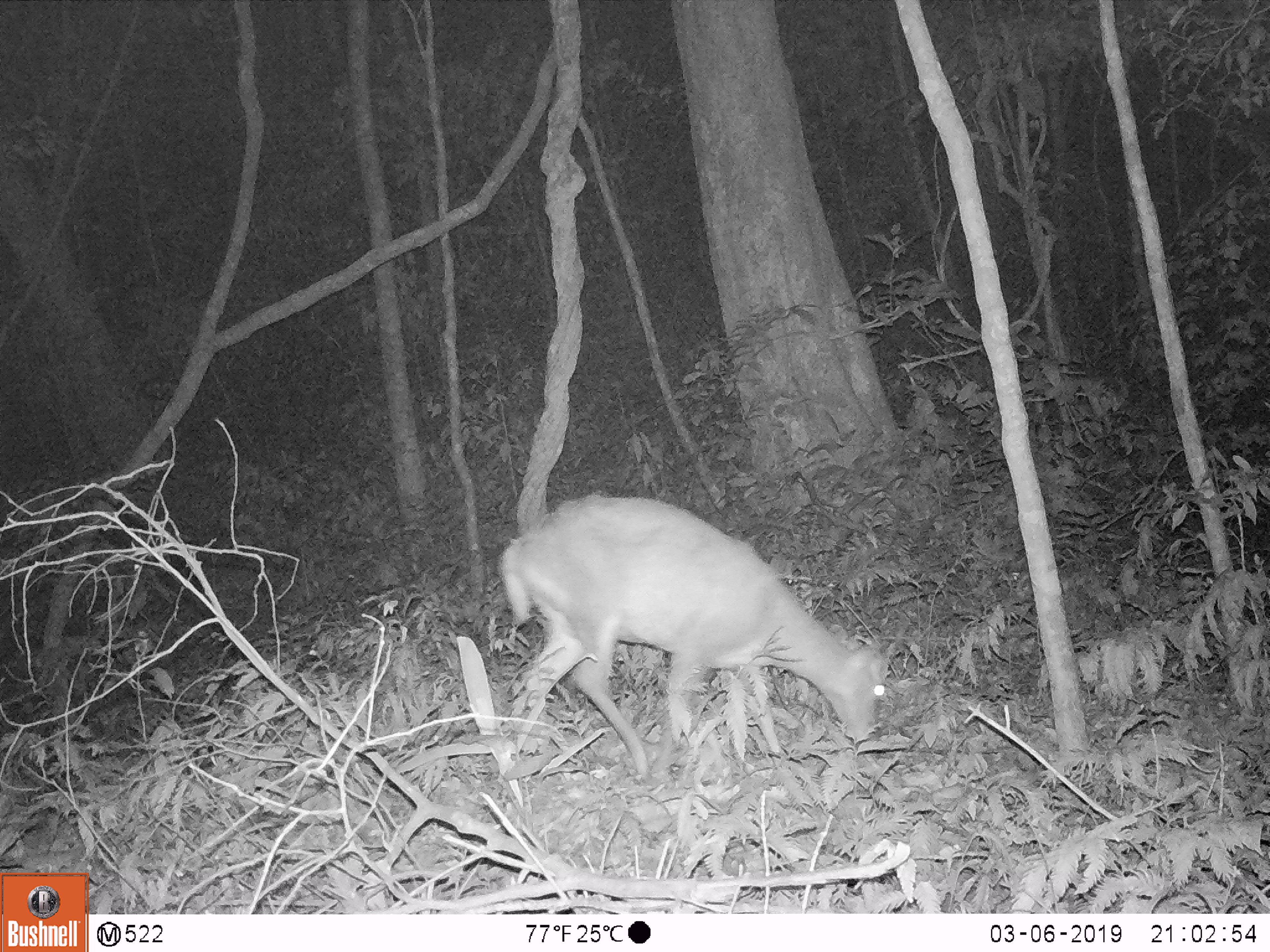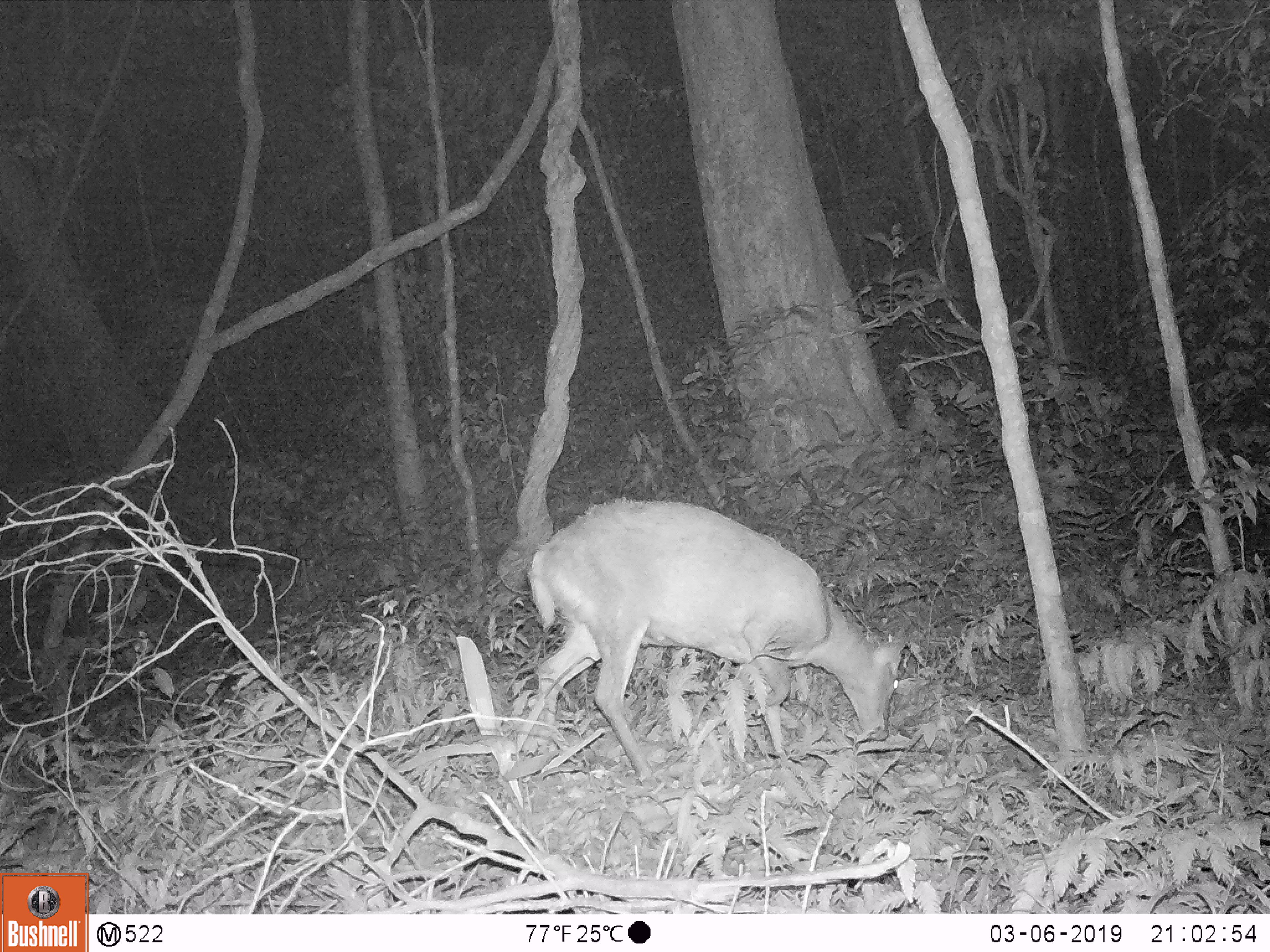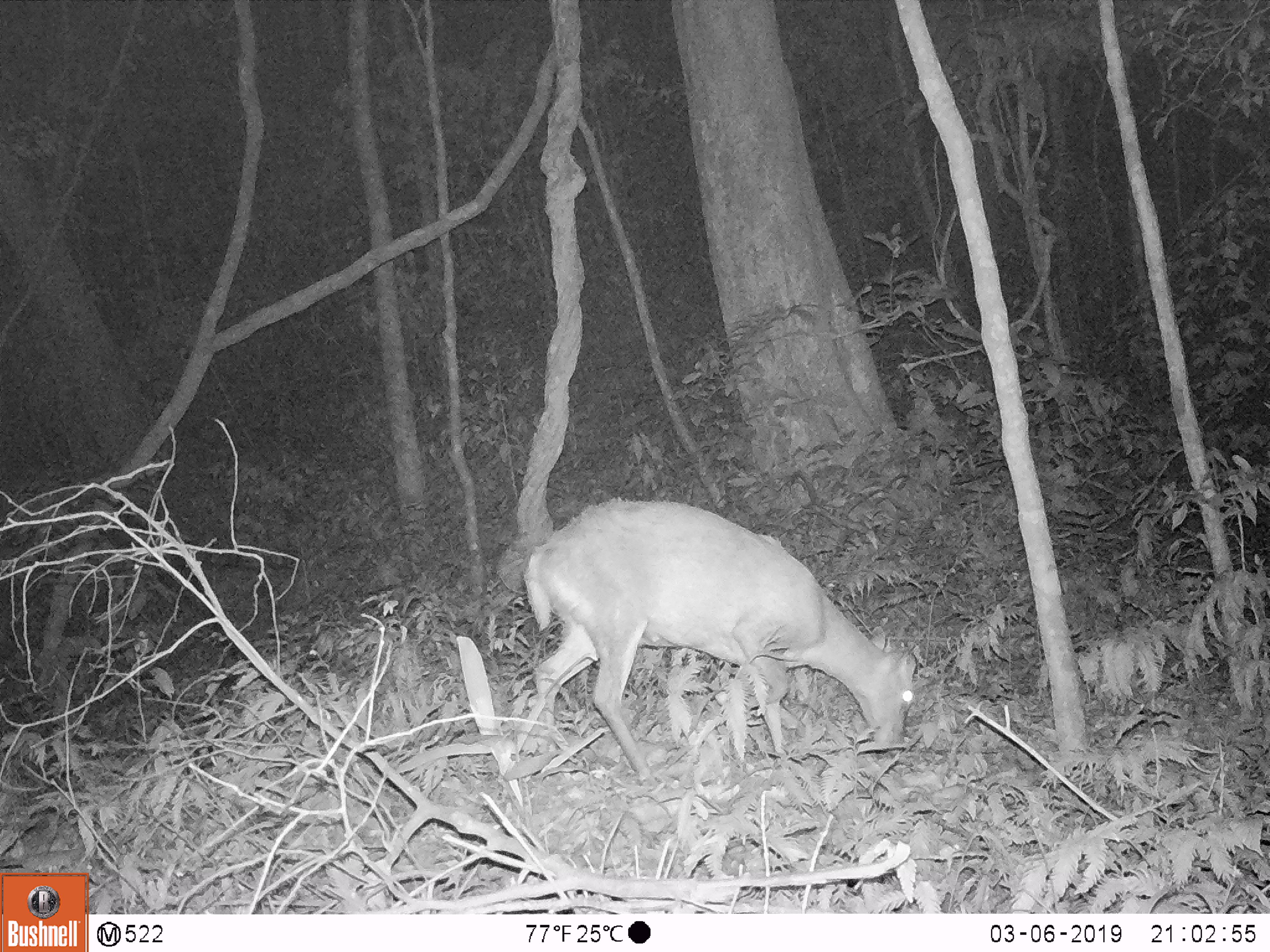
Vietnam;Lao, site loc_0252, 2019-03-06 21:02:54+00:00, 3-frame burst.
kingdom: Animalia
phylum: Chordata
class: Mammalia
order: Artiodactyla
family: Cervidae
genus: Muntiacus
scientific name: Muntiacus rooseveltorum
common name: roosevelt's muntjac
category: roosevelts muntjac group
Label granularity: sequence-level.